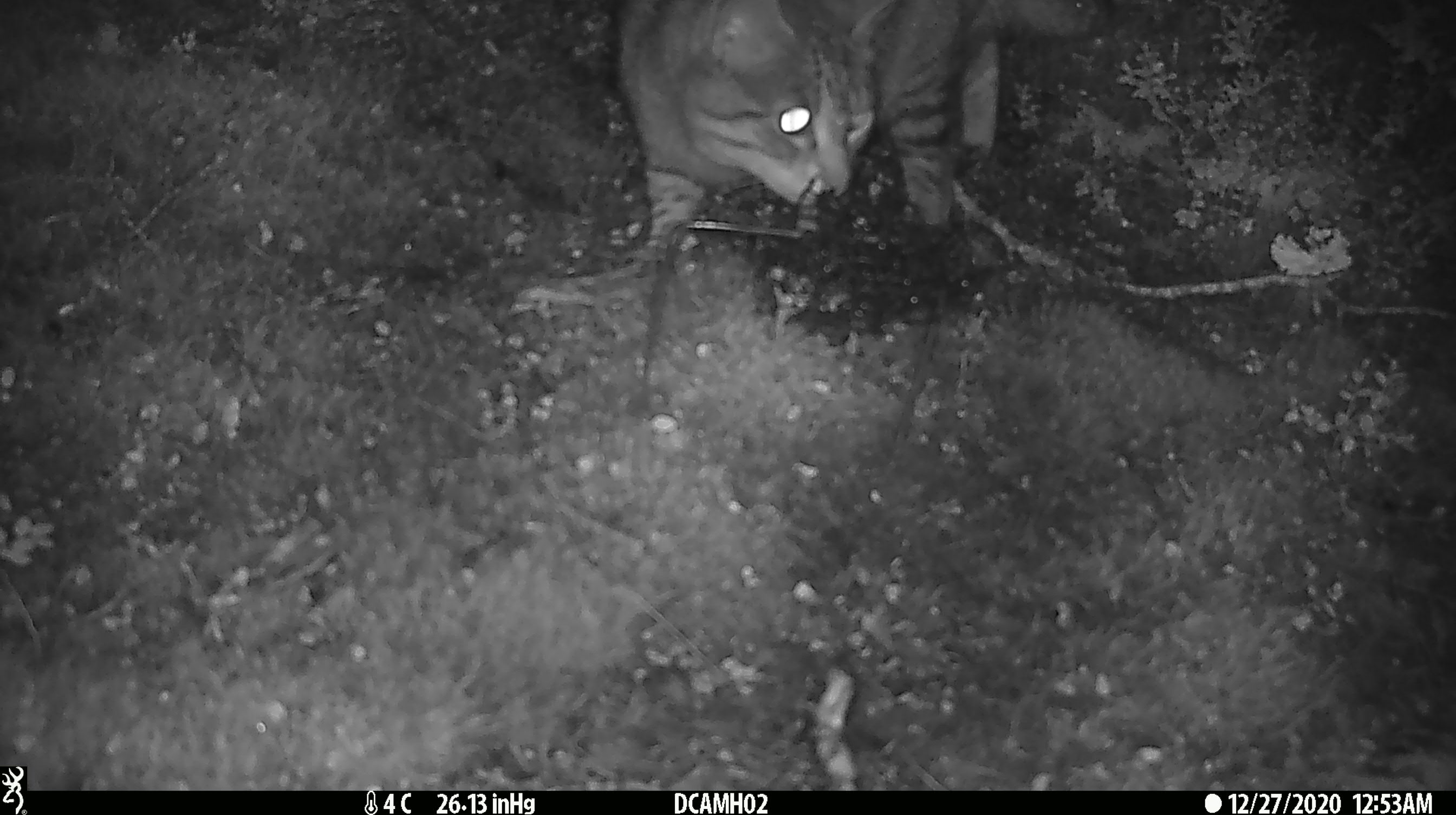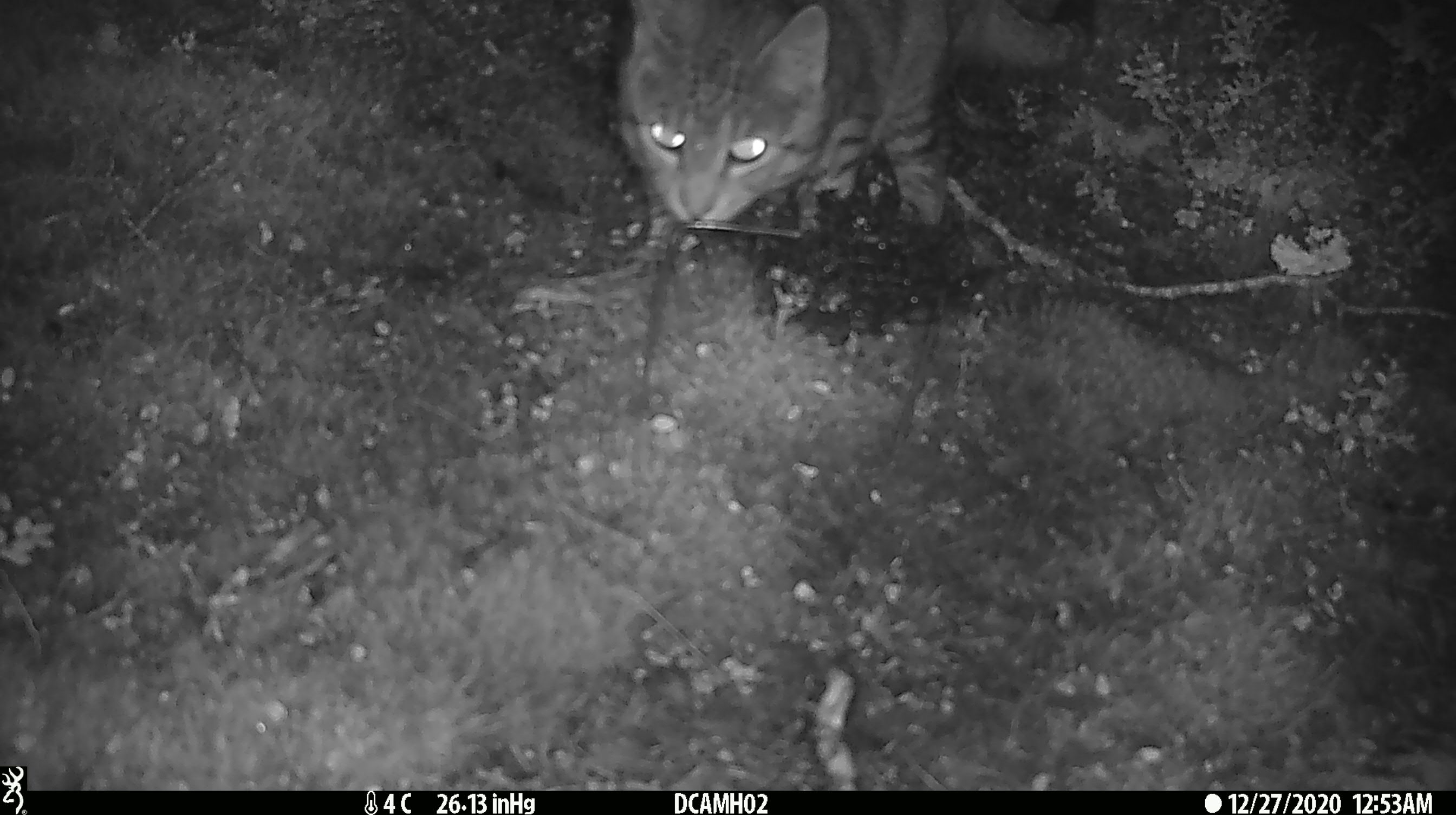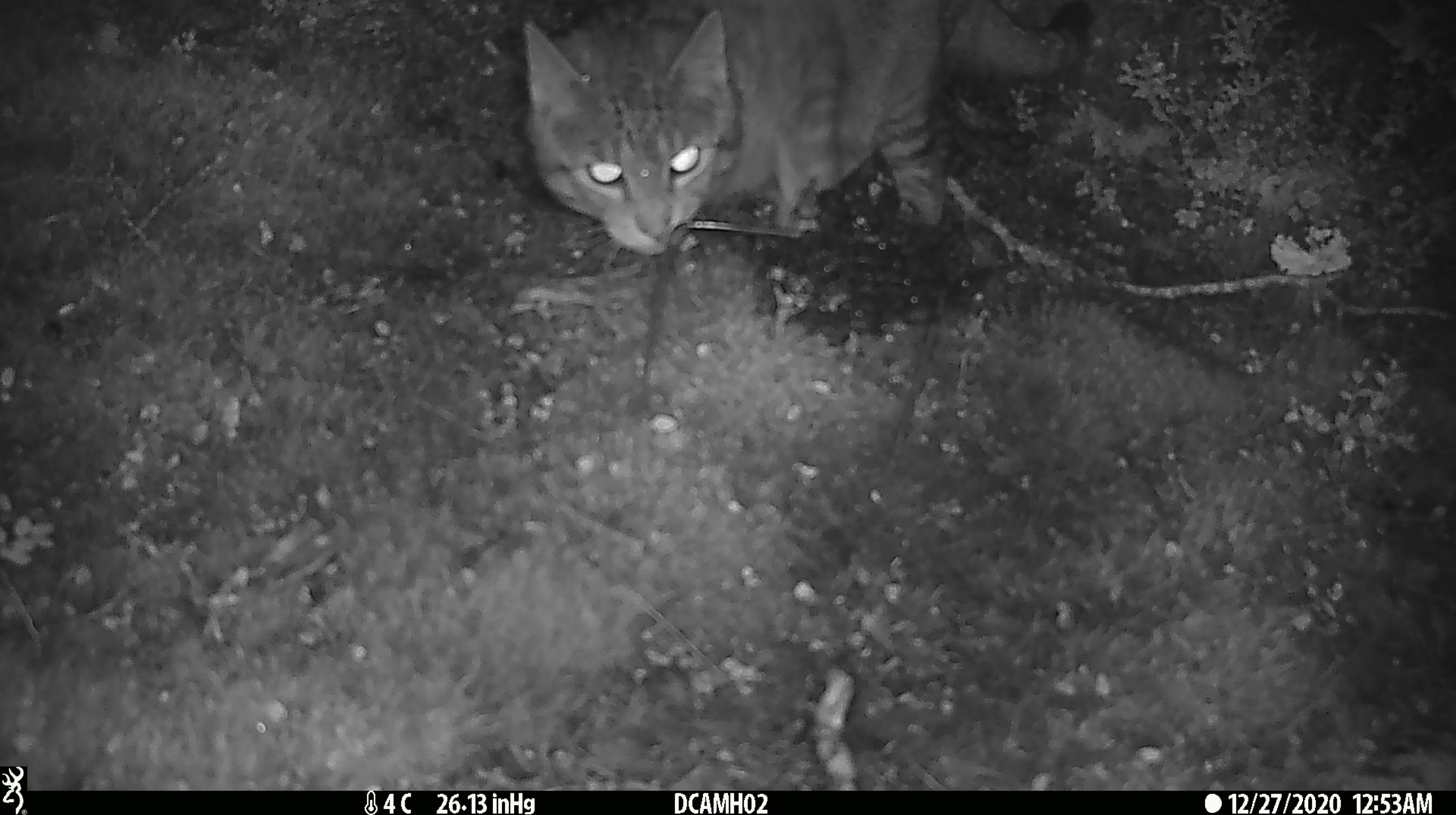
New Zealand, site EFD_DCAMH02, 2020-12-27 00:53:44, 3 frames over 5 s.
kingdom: Animalia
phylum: Chordata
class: Mammalia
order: Carnivora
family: Felidae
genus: Felis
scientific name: Felis catus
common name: domestic cat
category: cat